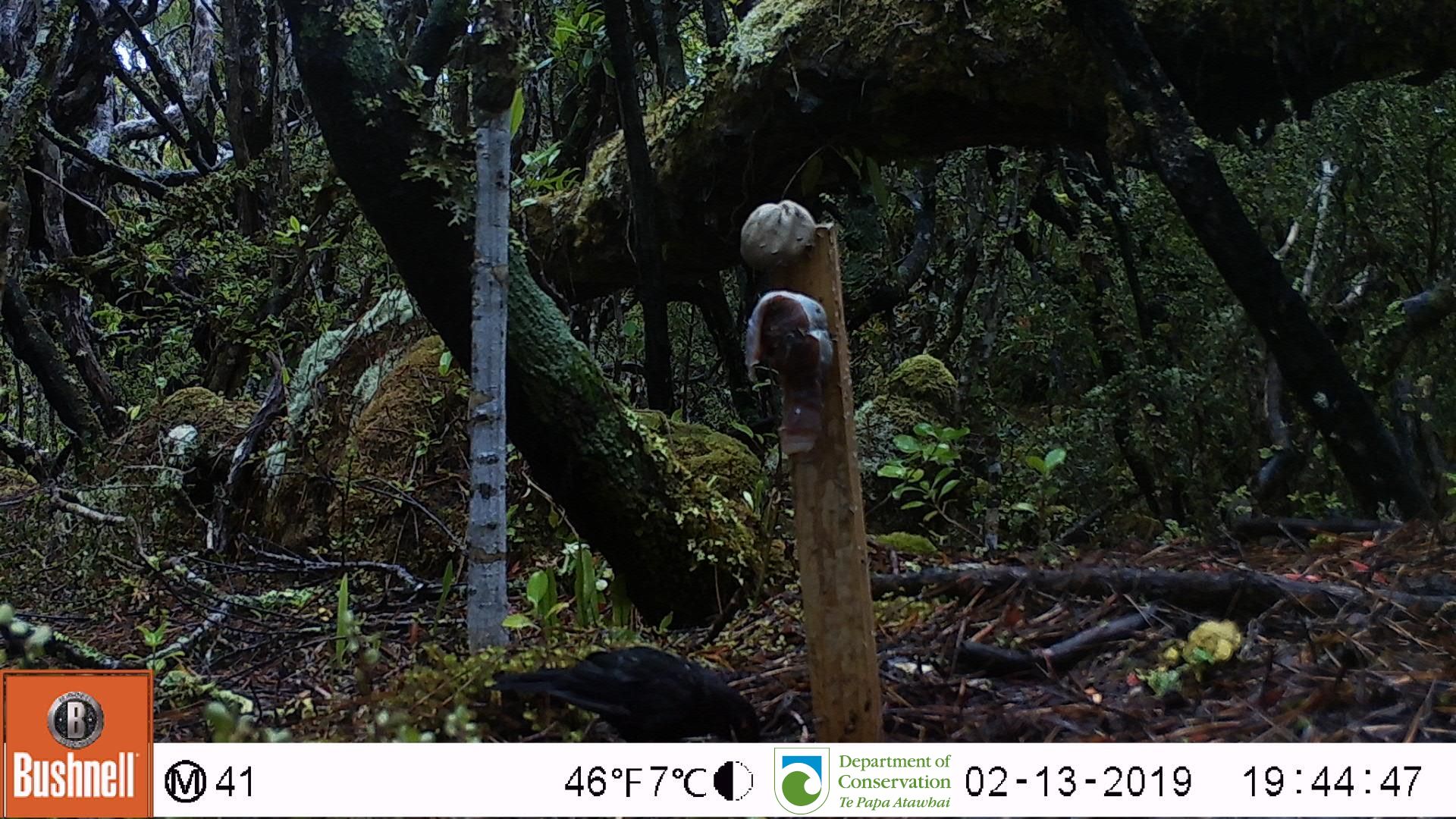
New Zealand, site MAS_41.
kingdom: Animalia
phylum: Chordata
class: Aves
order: Passeriformes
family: Turdidae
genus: Turdus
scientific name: Turdus merula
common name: eurasian blackbird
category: blackbird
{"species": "blackbird (eurasian blackbird) (Turdus merula)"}